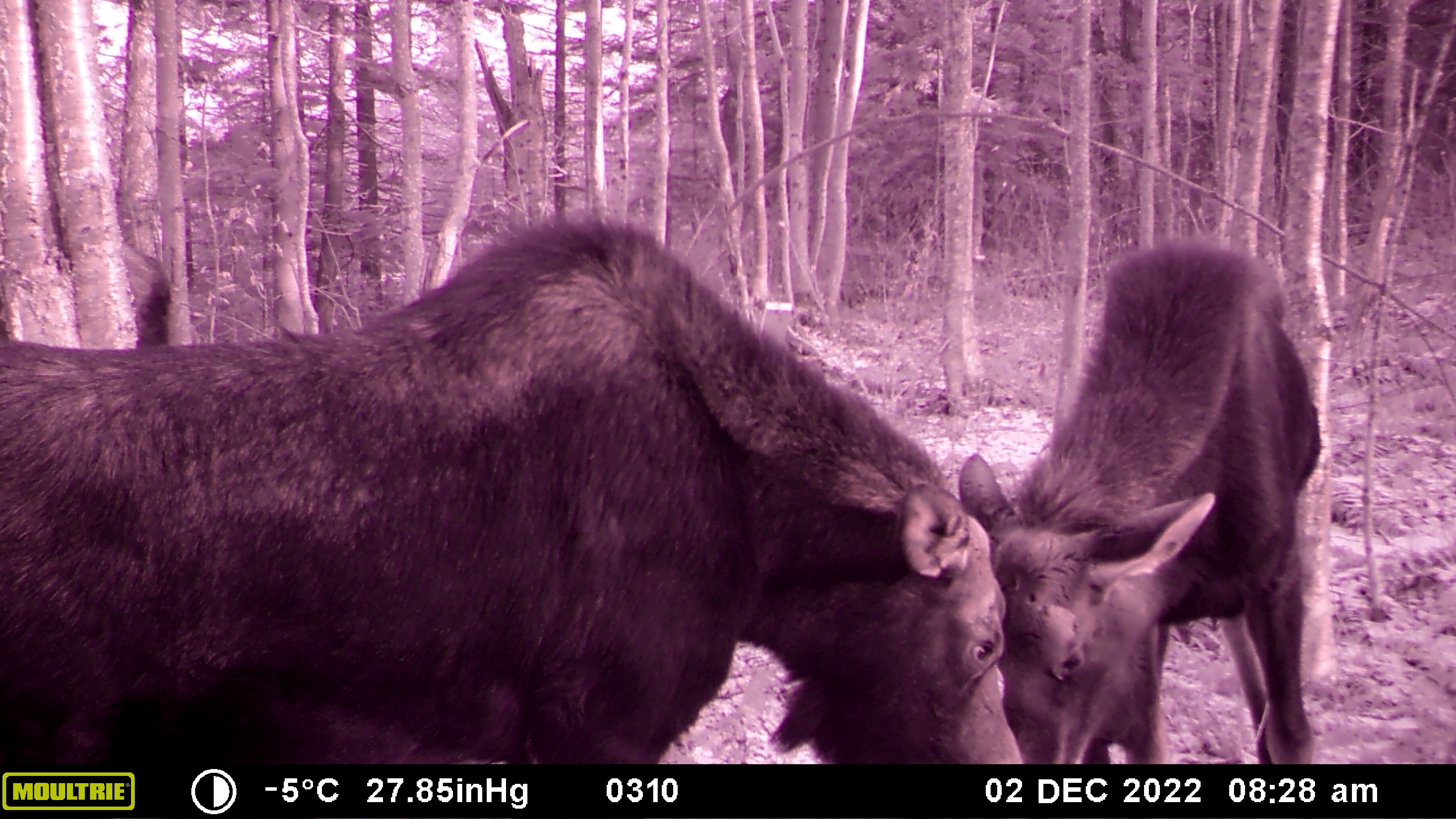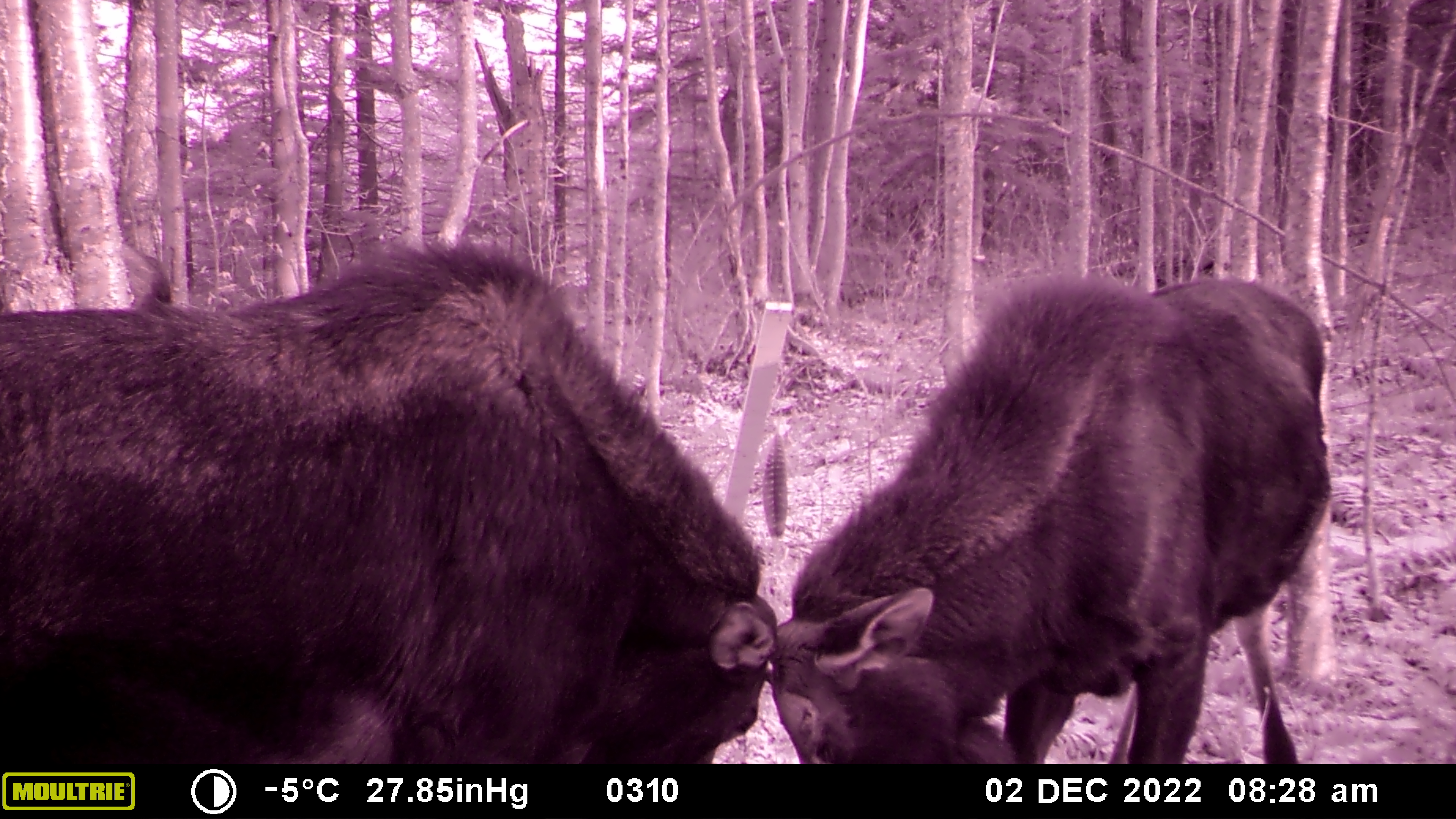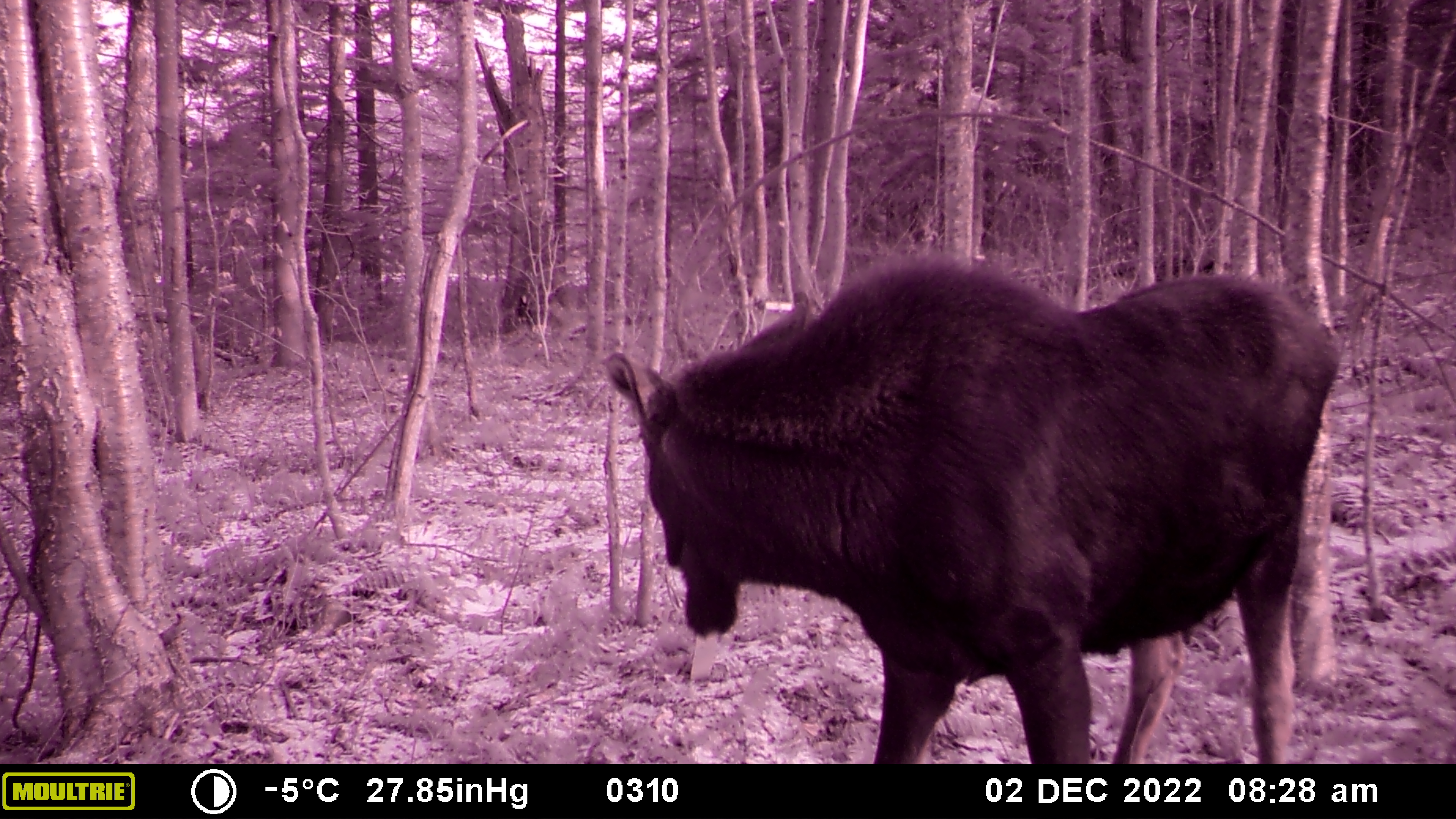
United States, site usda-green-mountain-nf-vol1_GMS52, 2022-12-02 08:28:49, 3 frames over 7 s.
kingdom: Animalia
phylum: Chordata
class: Mammalia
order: Artiodactyla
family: Cervidae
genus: Alces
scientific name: Alces alces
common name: moose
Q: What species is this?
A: Moose (Alces alces).